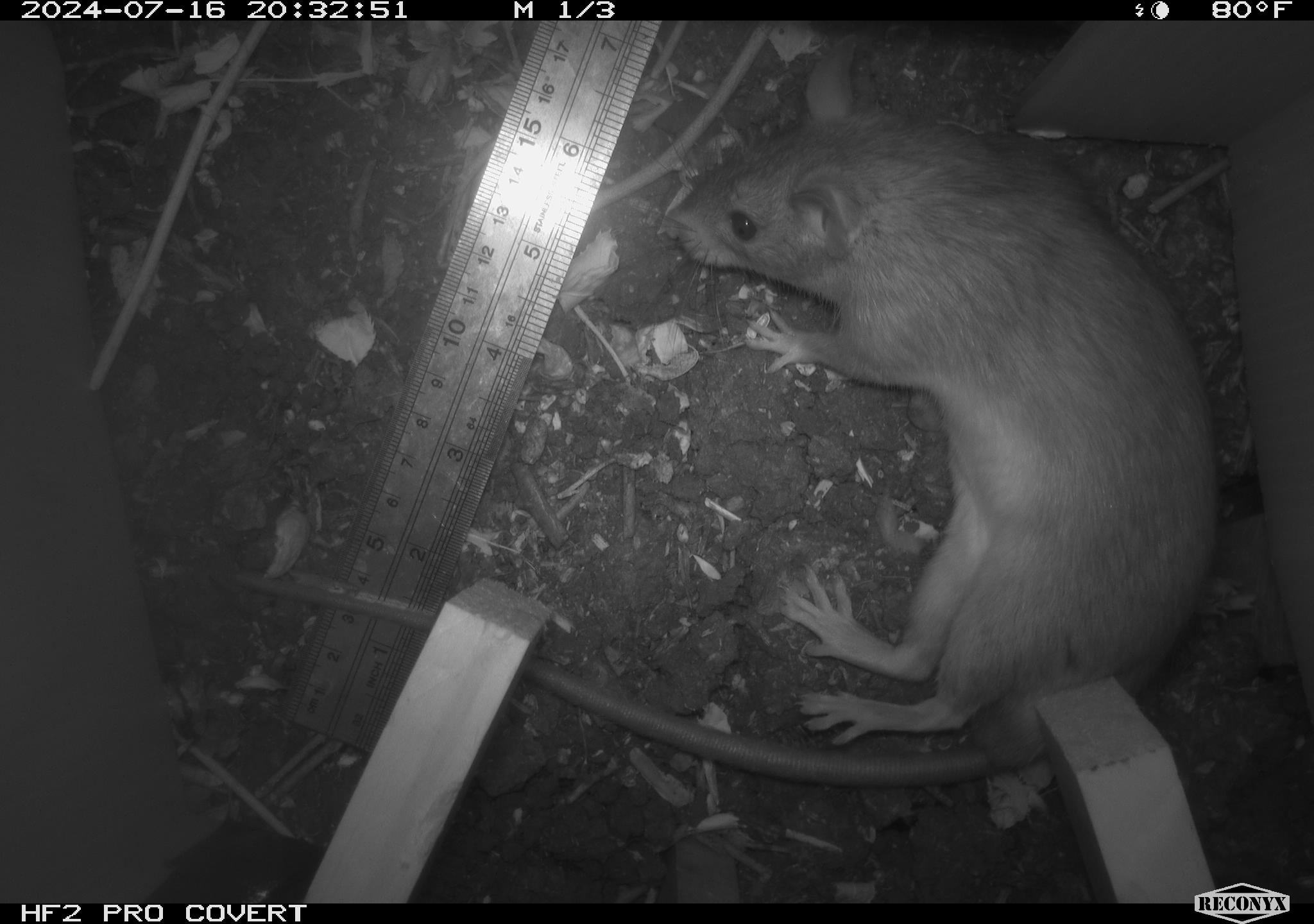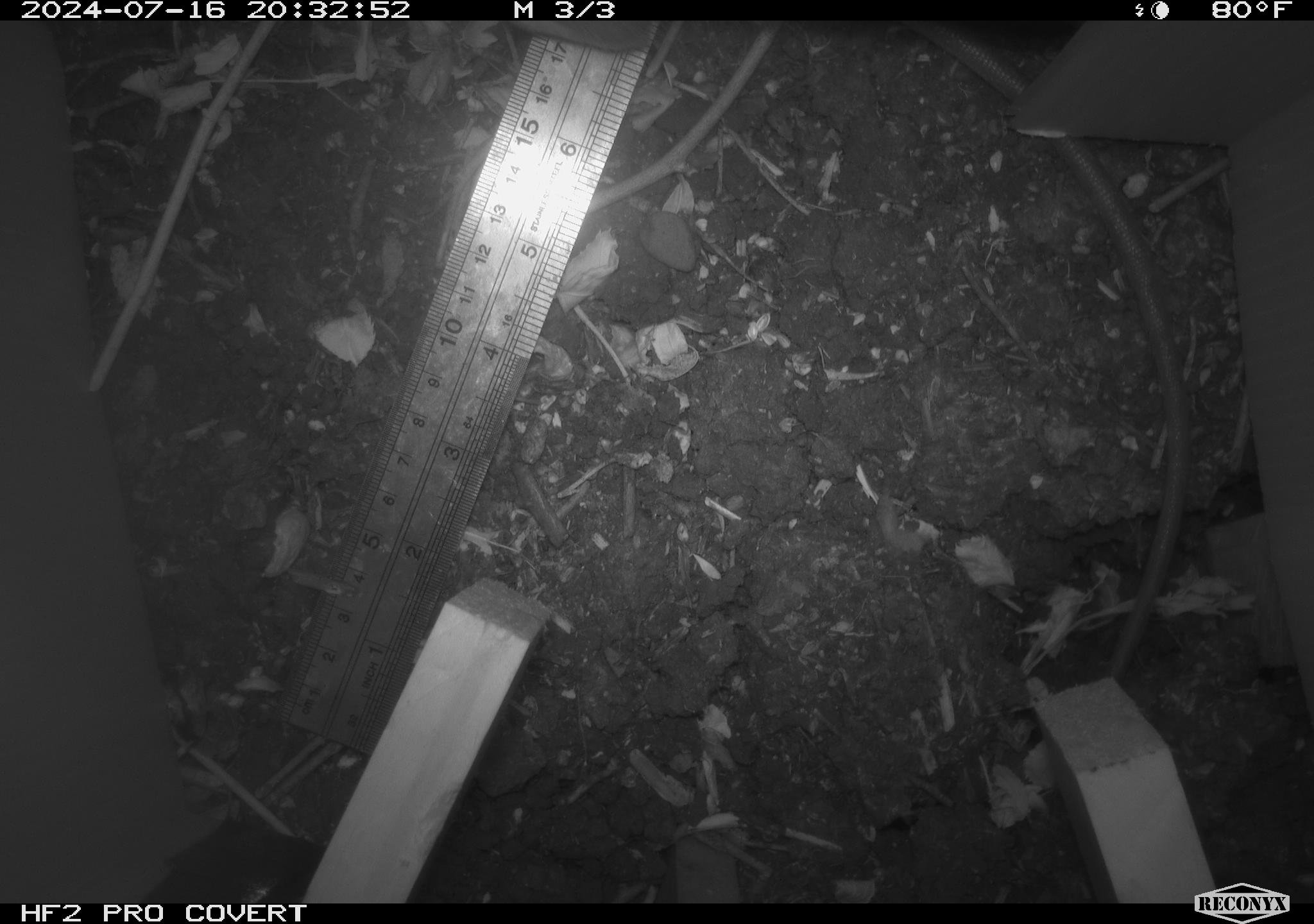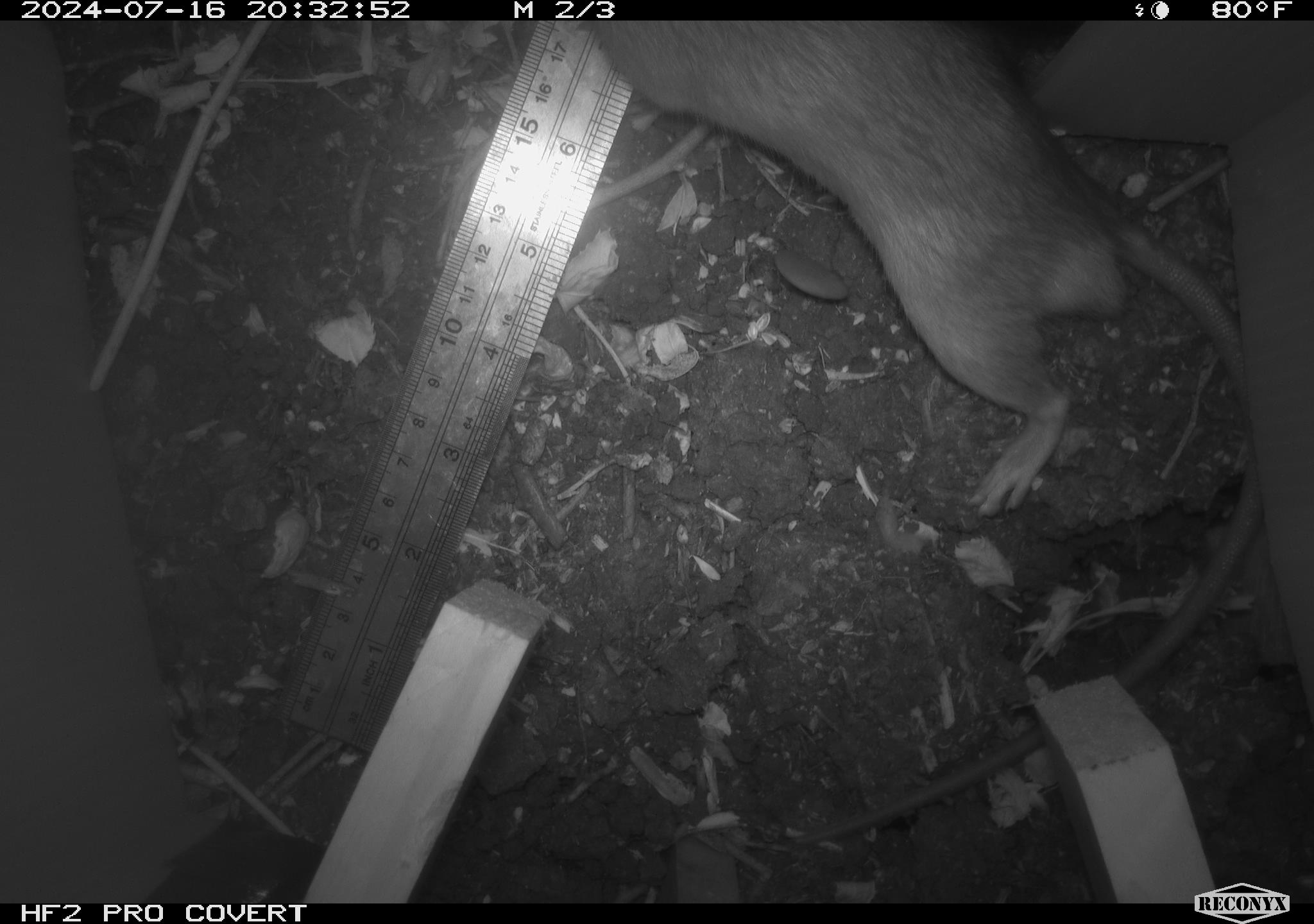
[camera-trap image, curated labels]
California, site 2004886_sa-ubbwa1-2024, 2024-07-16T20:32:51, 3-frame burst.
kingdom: Animalia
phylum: Chordata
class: Mammalia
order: Rodentia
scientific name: Rodentia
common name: woodrat or rat or mouse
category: woodrat or rat or mouse species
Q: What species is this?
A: Woodrat or rat or mouse species (woodrat or rat or mouse) (Rodentia).